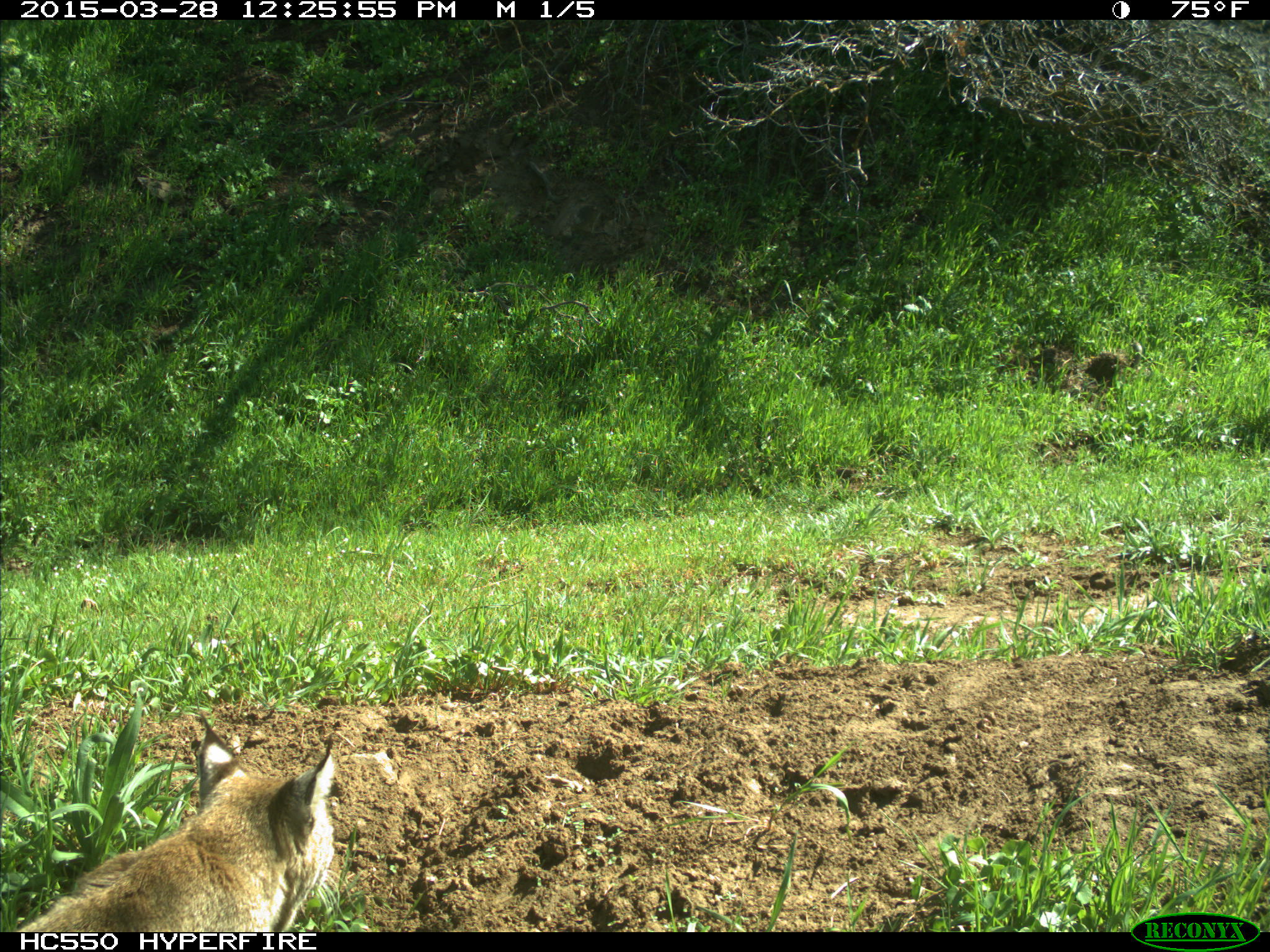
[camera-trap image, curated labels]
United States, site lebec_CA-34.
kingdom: Animalia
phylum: Chordata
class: Mammalia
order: Carnivora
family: Felidae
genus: Lynx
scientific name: Lynx rufus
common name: bobcat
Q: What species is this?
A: Lynx rufus (bobcat).